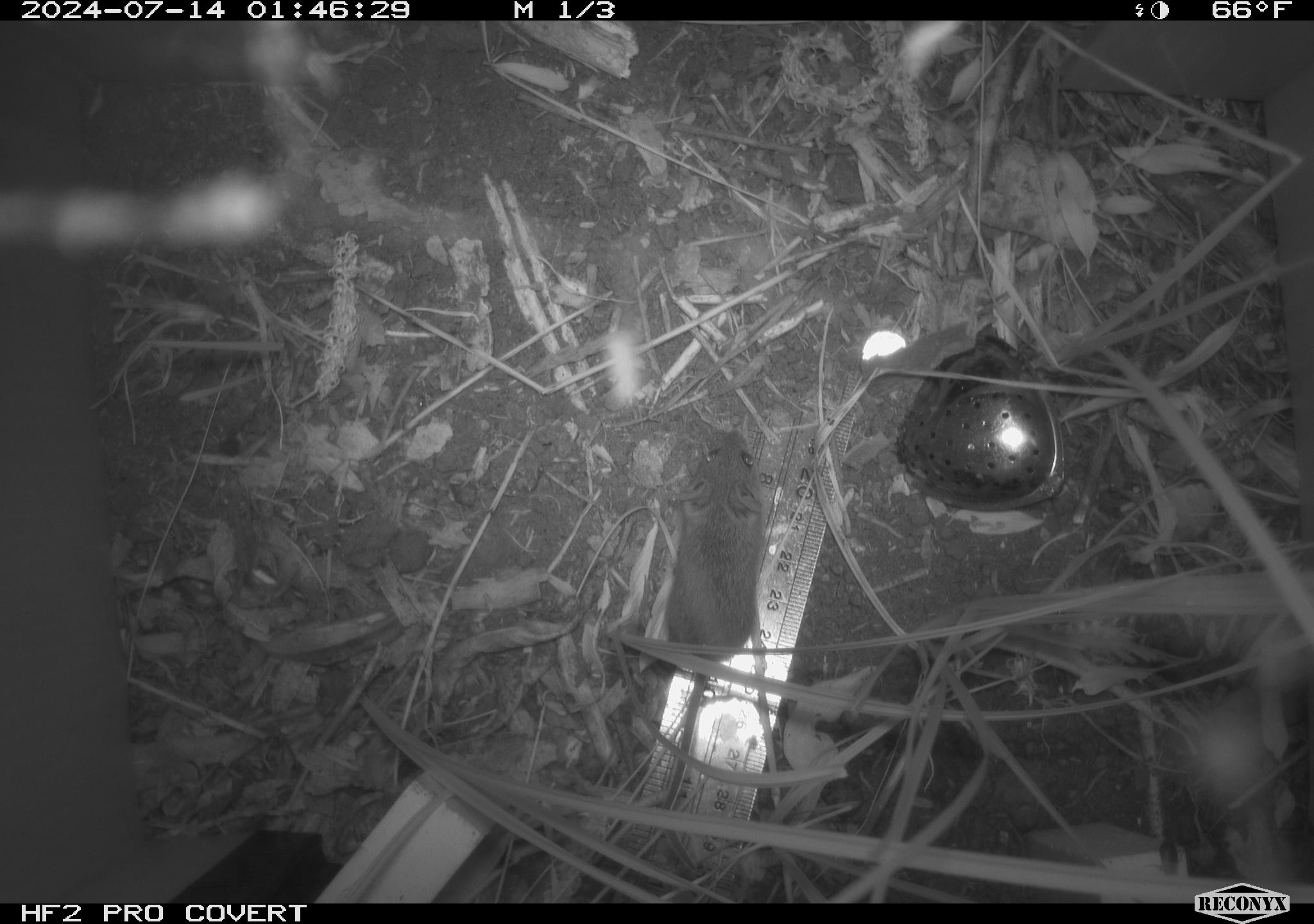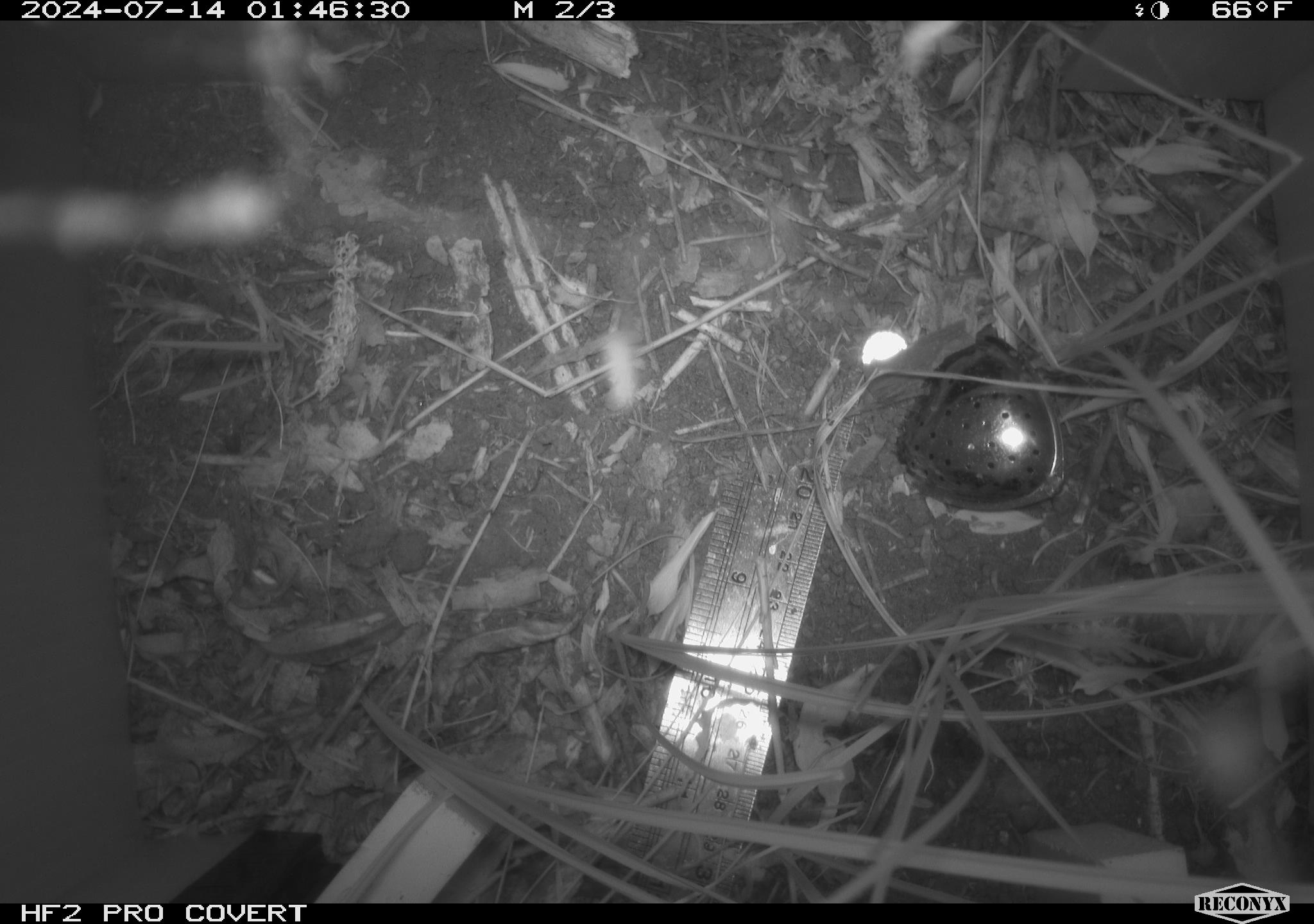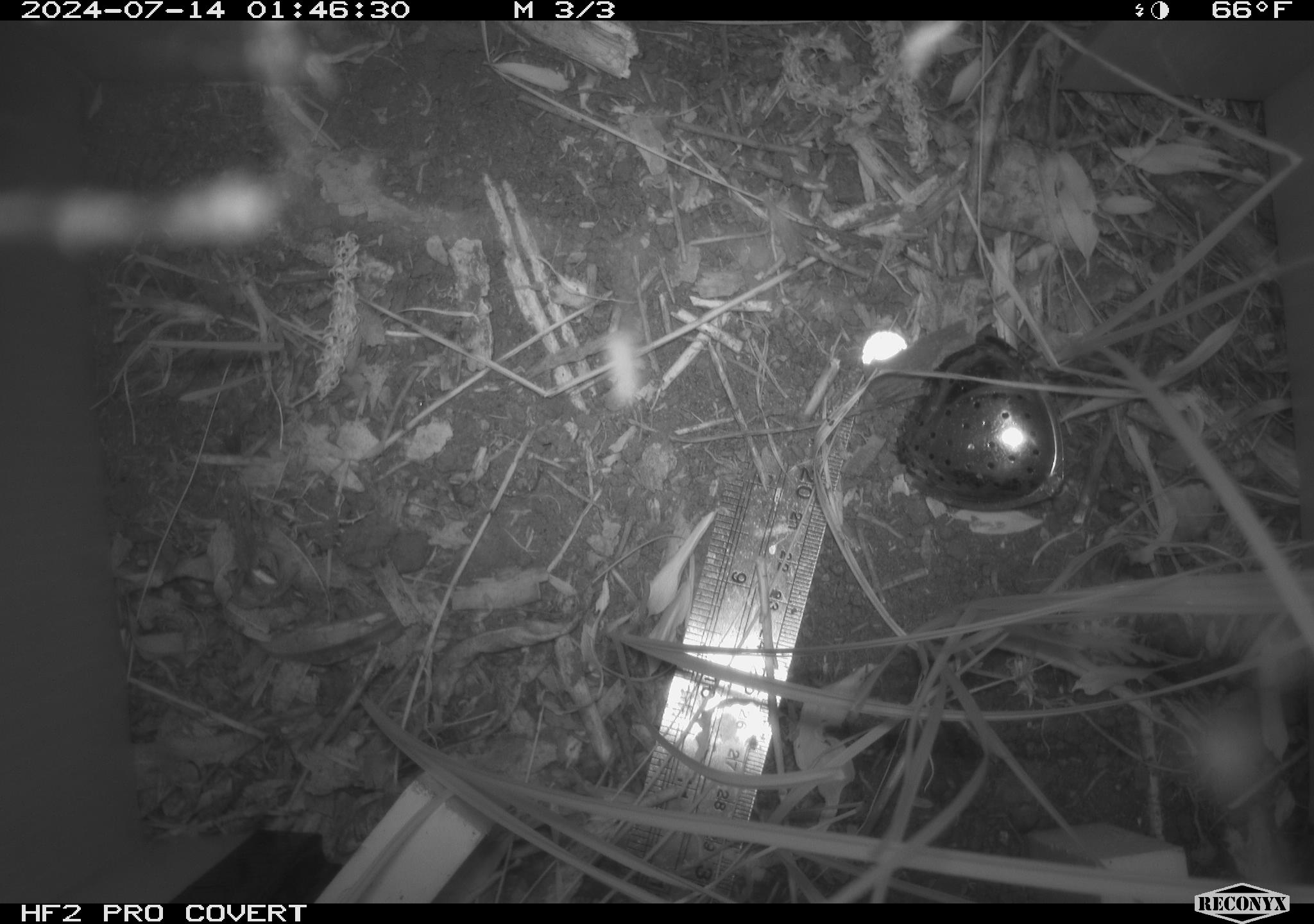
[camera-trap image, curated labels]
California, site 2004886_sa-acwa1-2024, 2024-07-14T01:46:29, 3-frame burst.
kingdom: Animalia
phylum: Chordata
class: Mammalia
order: Rodentia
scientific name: Rodentia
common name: mouse species